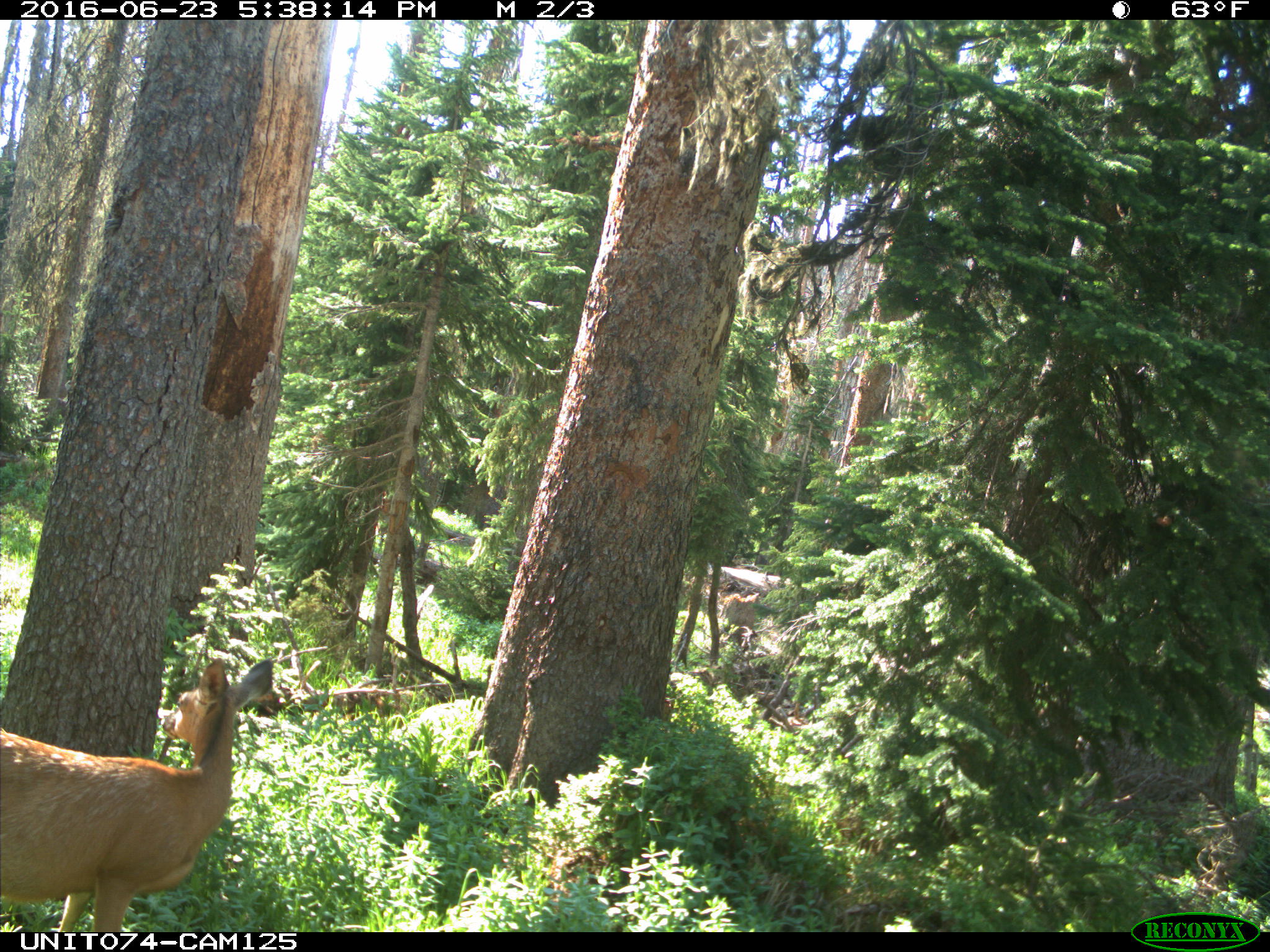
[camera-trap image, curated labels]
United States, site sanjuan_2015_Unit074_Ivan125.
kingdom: Animalia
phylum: Chordata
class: Mammalia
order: Artiodactyla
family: Cervidae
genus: Odocoileus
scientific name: Odocoileus hemionus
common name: mule deer